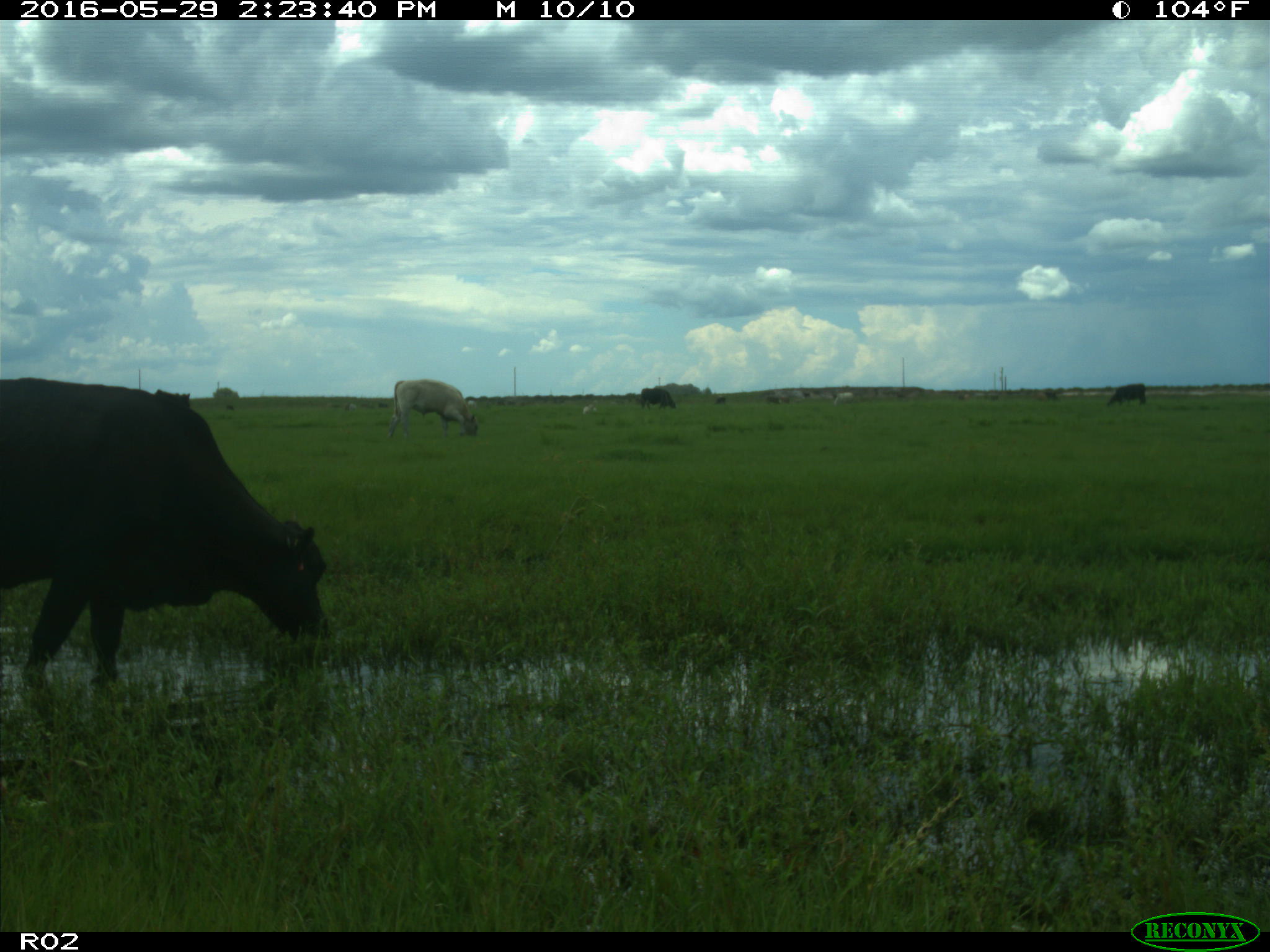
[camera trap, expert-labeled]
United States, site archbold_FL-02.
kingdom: Animalia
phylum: Chordata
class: Mammalia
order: Artiodactyla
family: Bovidae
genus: Bos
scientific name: Bos taurus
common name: domestic cow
Bos taurus (domestic cow).